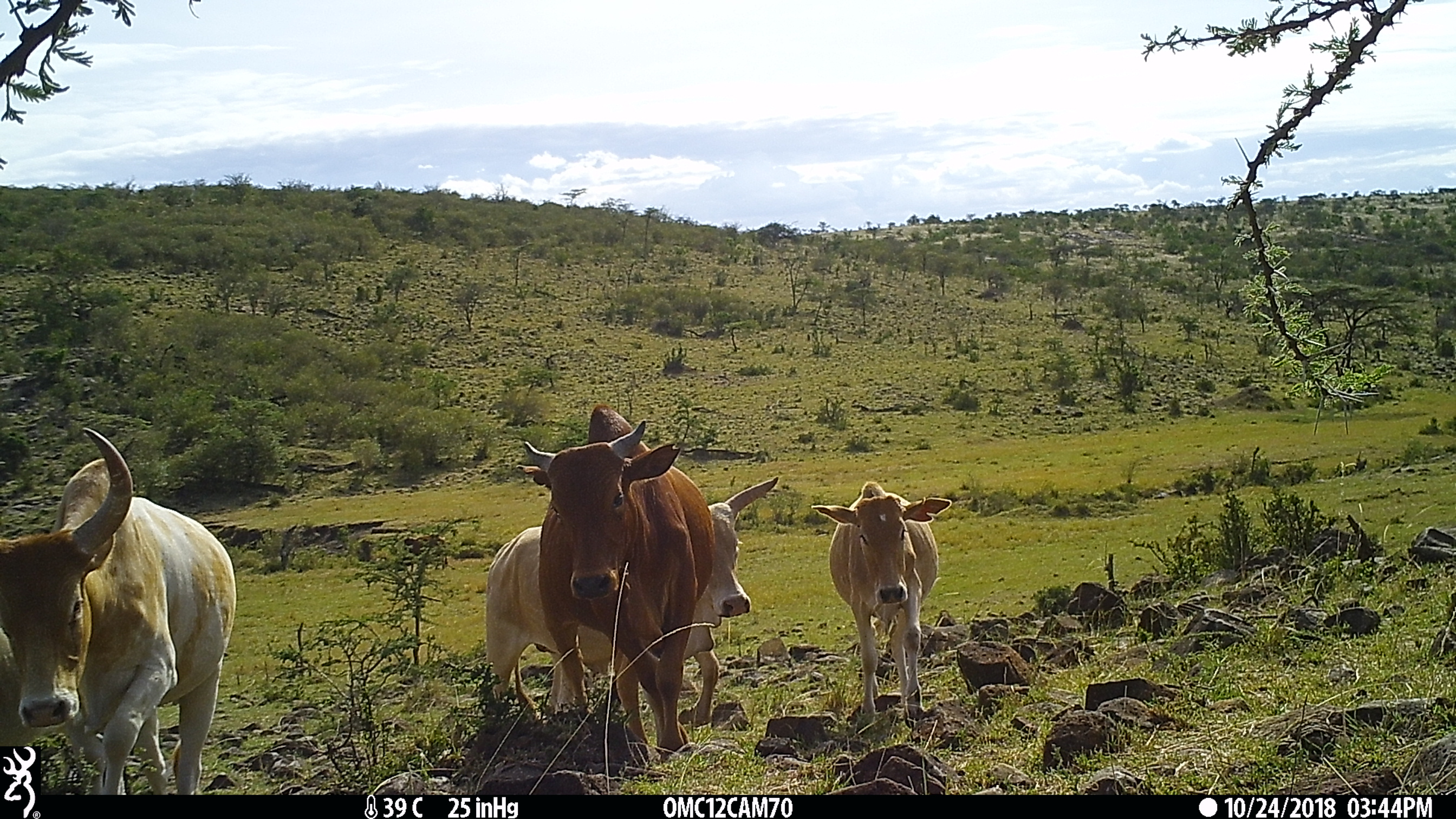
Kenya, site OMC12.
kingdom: Animalia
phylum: Chordata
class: Mammalia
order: Artiodactyla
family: Bovidae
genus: Bos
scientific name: Bos taurus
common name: cattle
Cattle (Bos taurus).